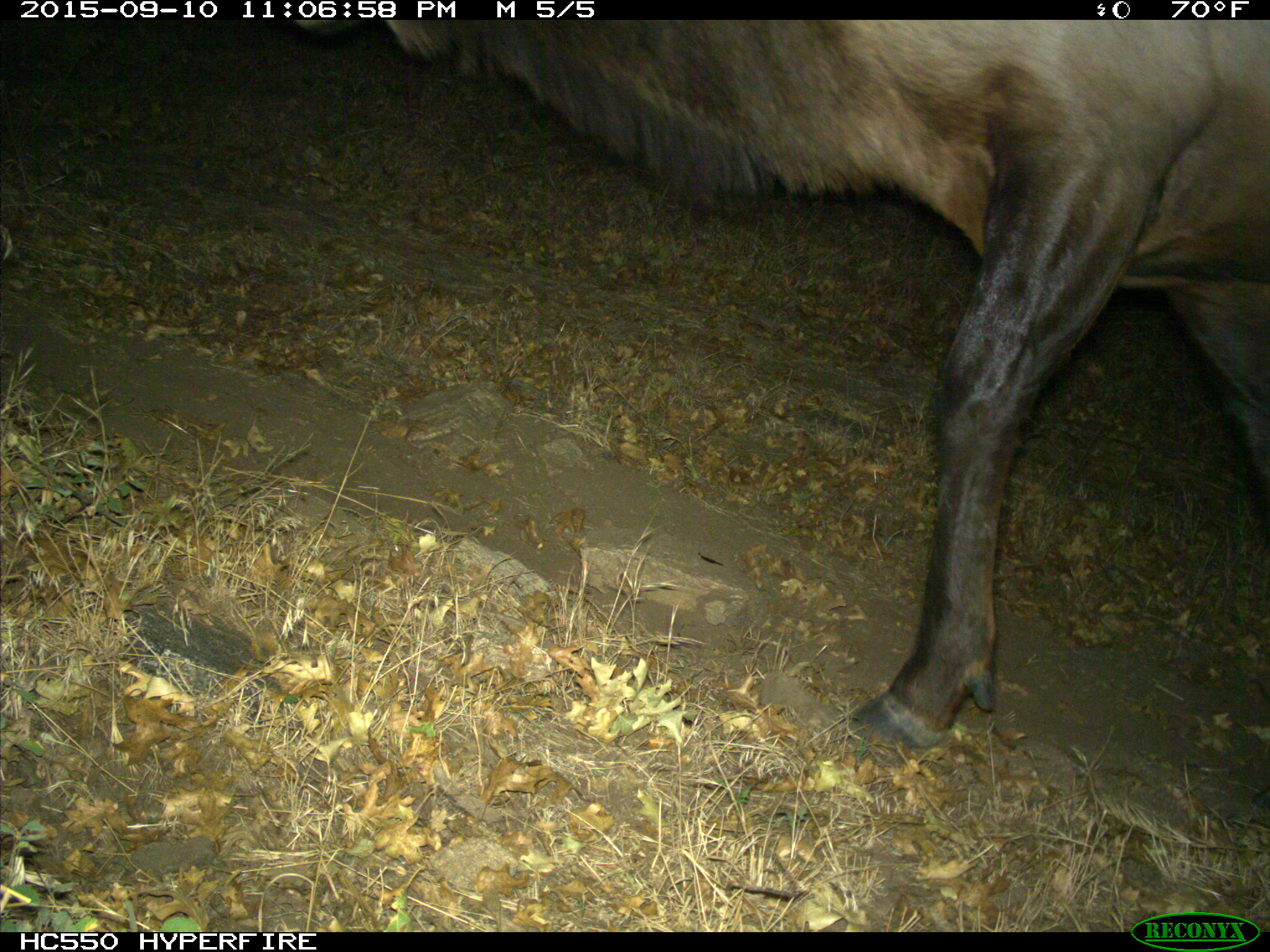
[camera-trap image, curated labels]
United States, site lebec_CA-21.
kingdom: Animalia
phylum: Chordata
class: Mammalia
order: Artiodactyla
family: Cervidae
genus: Cervus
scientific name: Cervus canadensis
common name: elk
Cervus canadensis (elk).